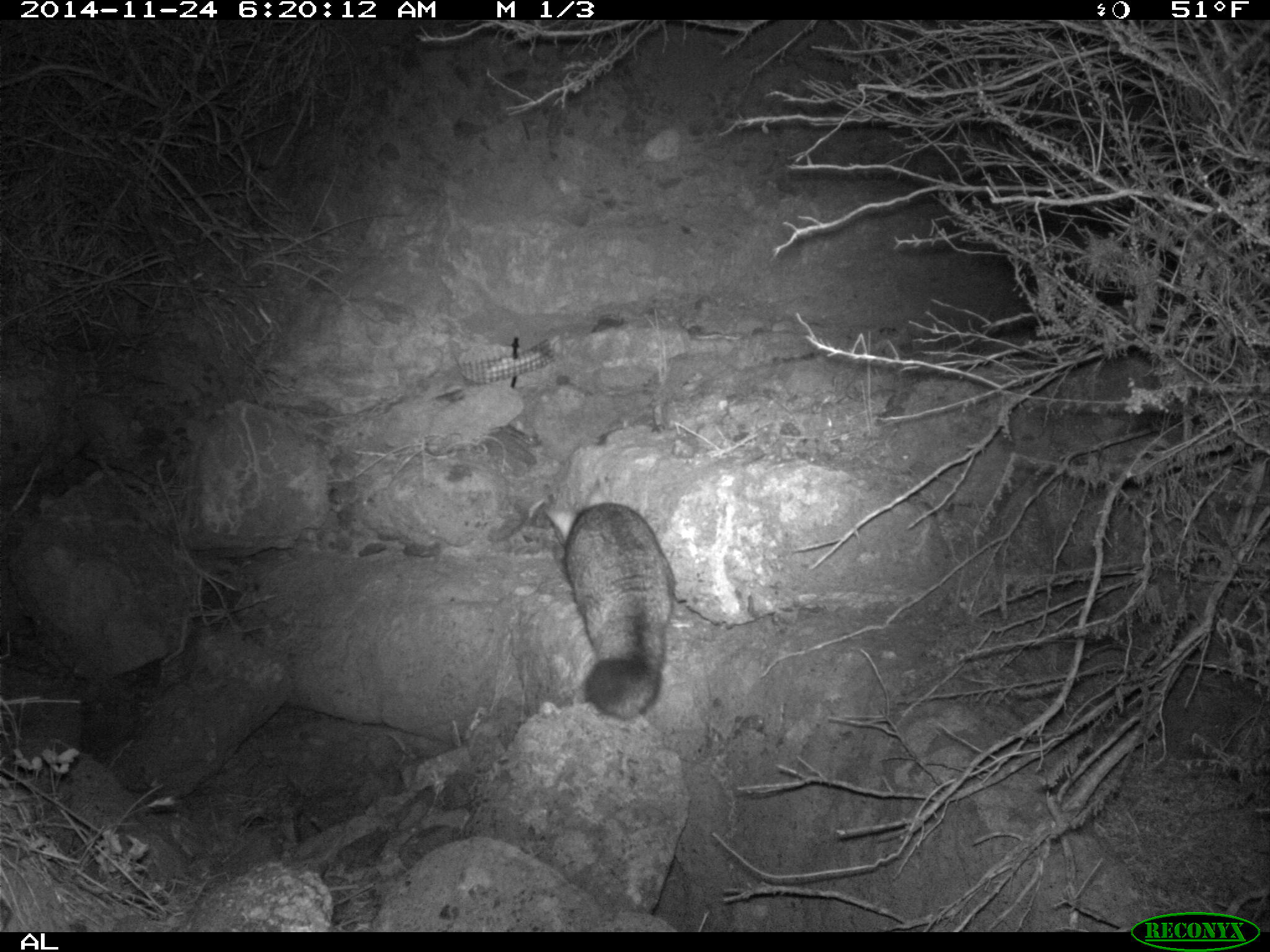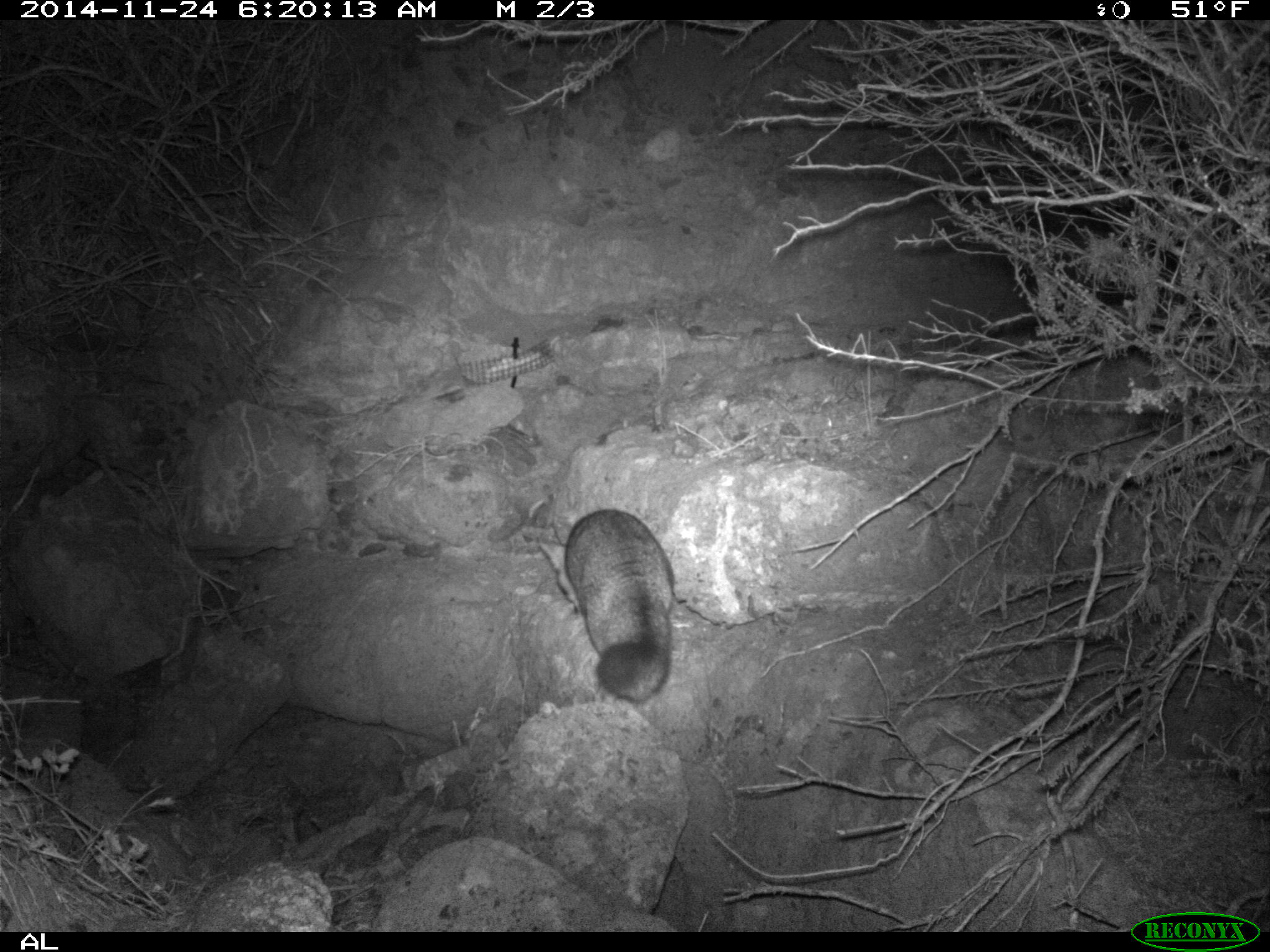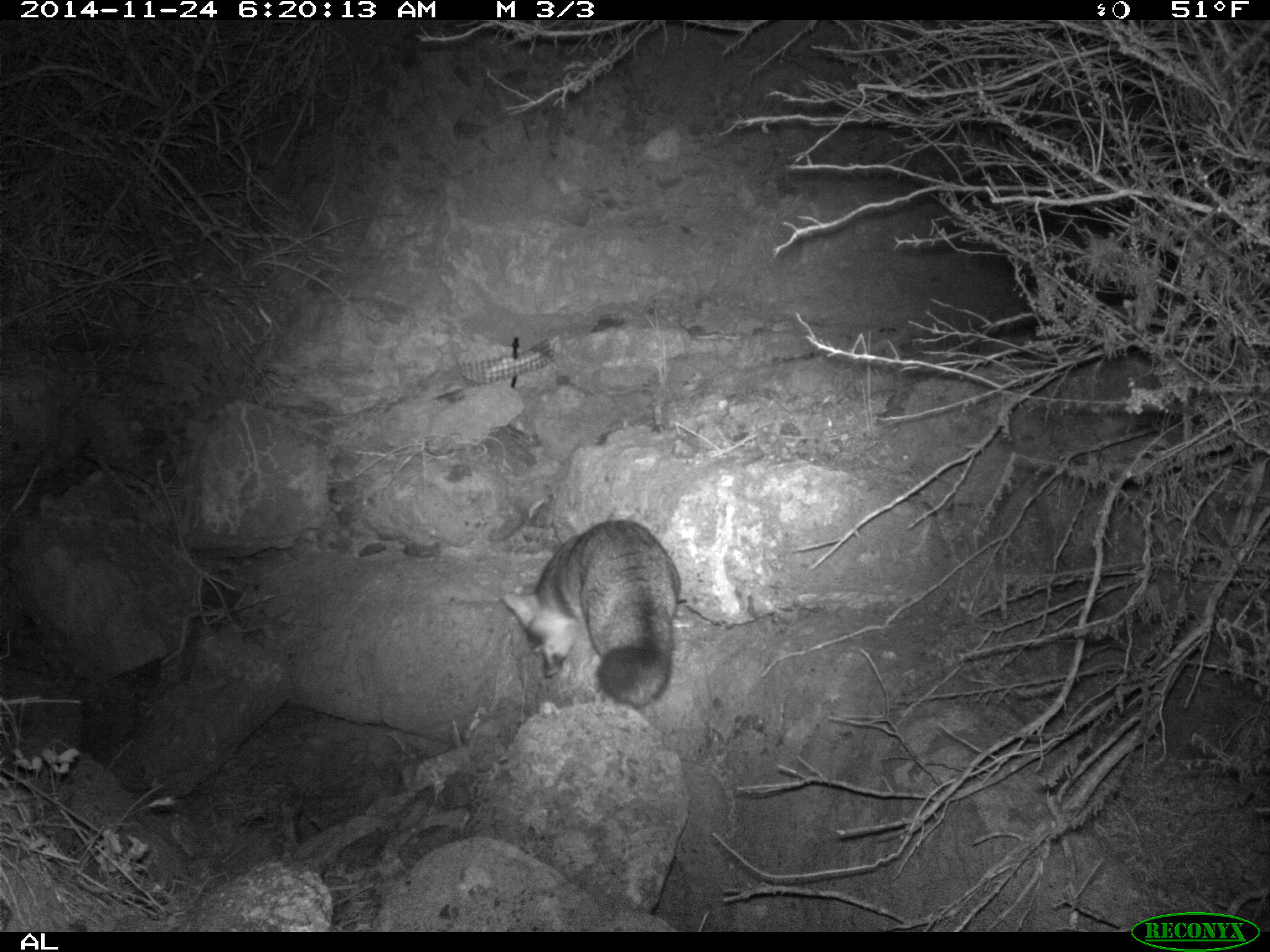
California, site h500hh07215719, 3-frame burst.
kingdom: Animalia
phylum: Chordata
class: Mammalia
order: Carnivora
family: Canidae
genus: Urocyon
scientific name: Urocyon littoralis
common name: island fox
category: fox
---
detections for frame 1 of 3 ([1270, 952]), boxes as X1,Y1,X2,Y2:
fox: 543,478,674,721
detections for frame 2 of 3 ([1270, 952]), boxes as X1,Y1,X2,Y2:
fox: 537,507,675,703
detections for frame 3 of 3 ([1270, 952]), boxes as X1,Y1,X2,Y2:
fox: 500,518,681,708